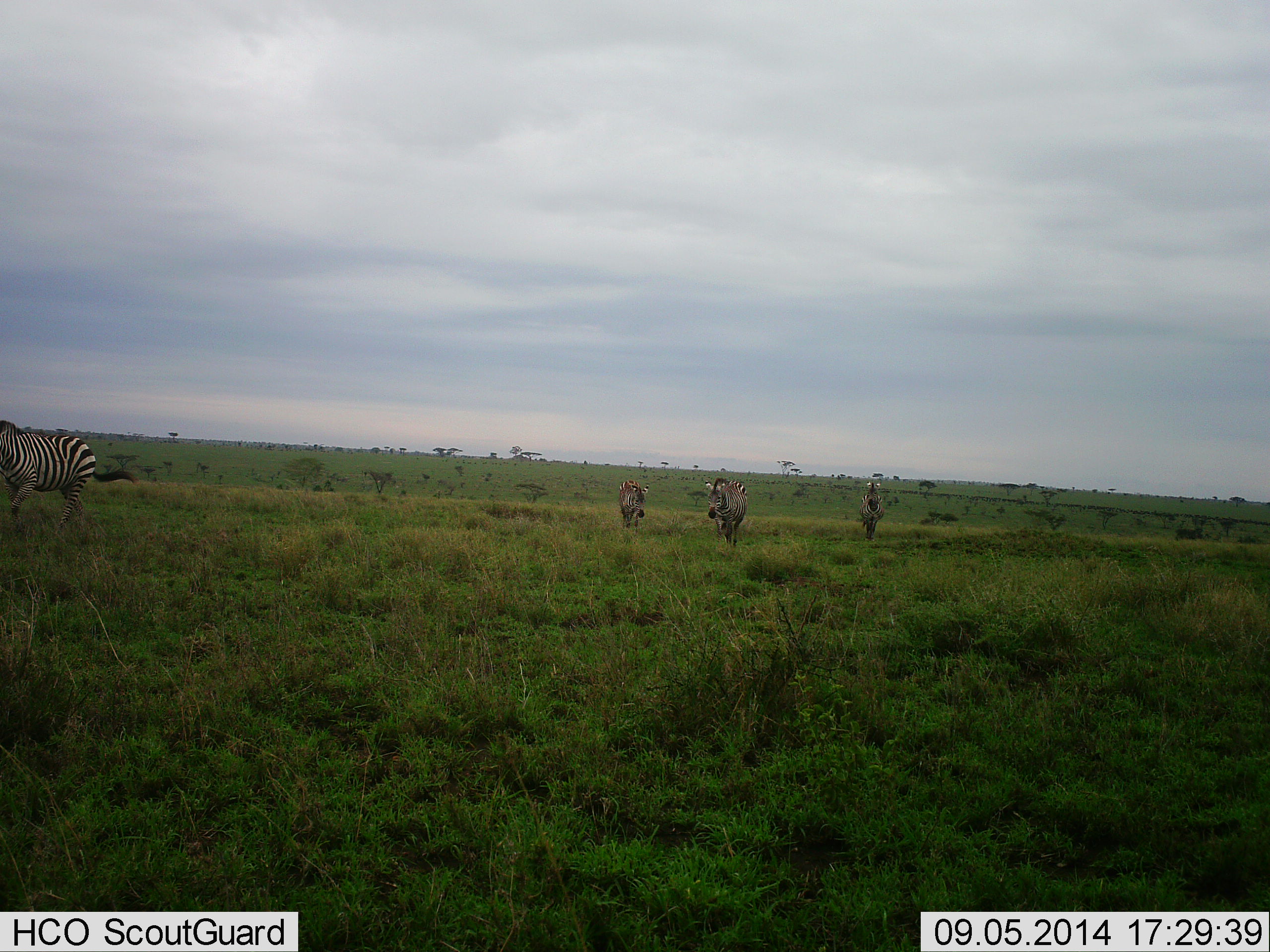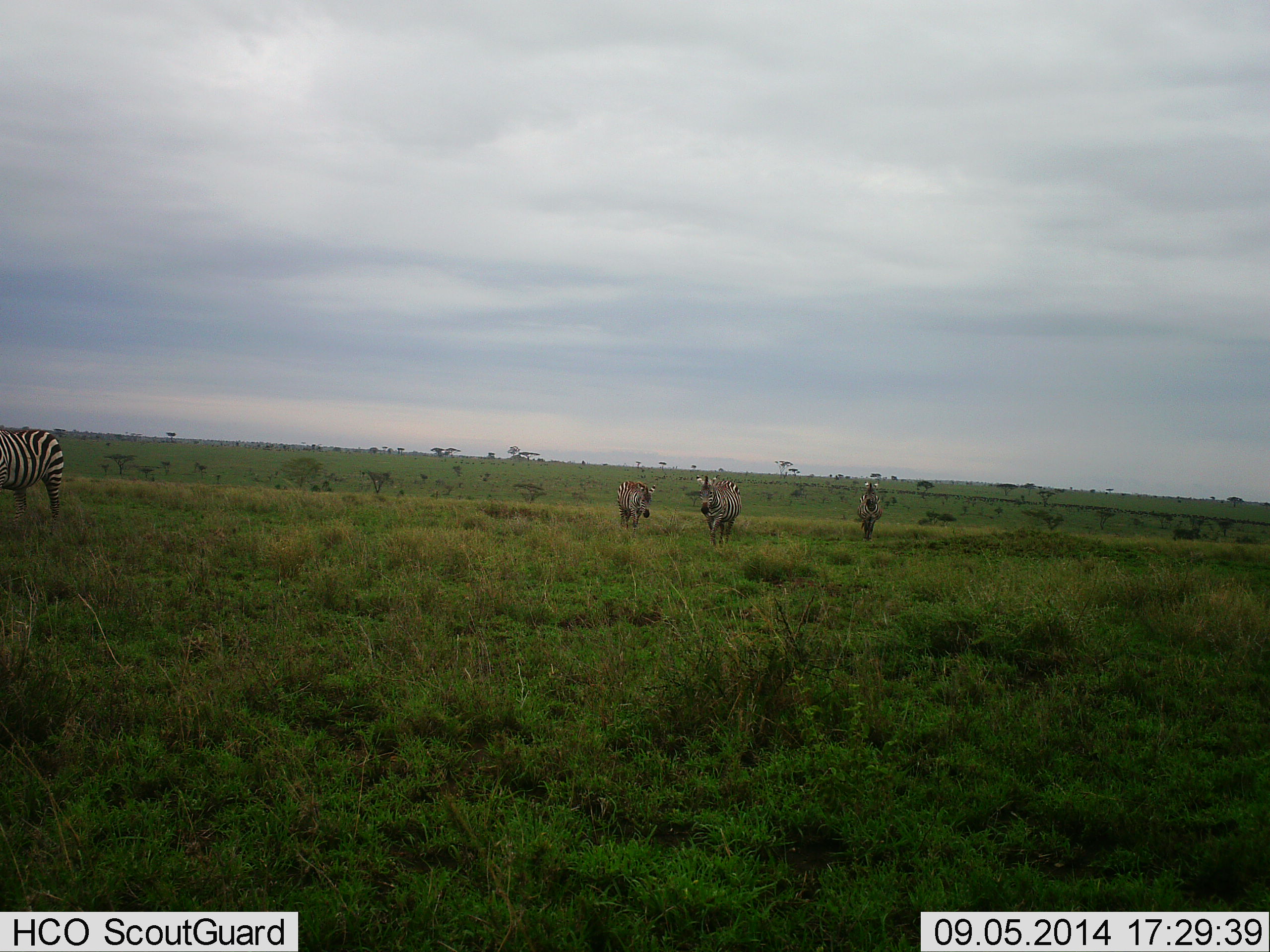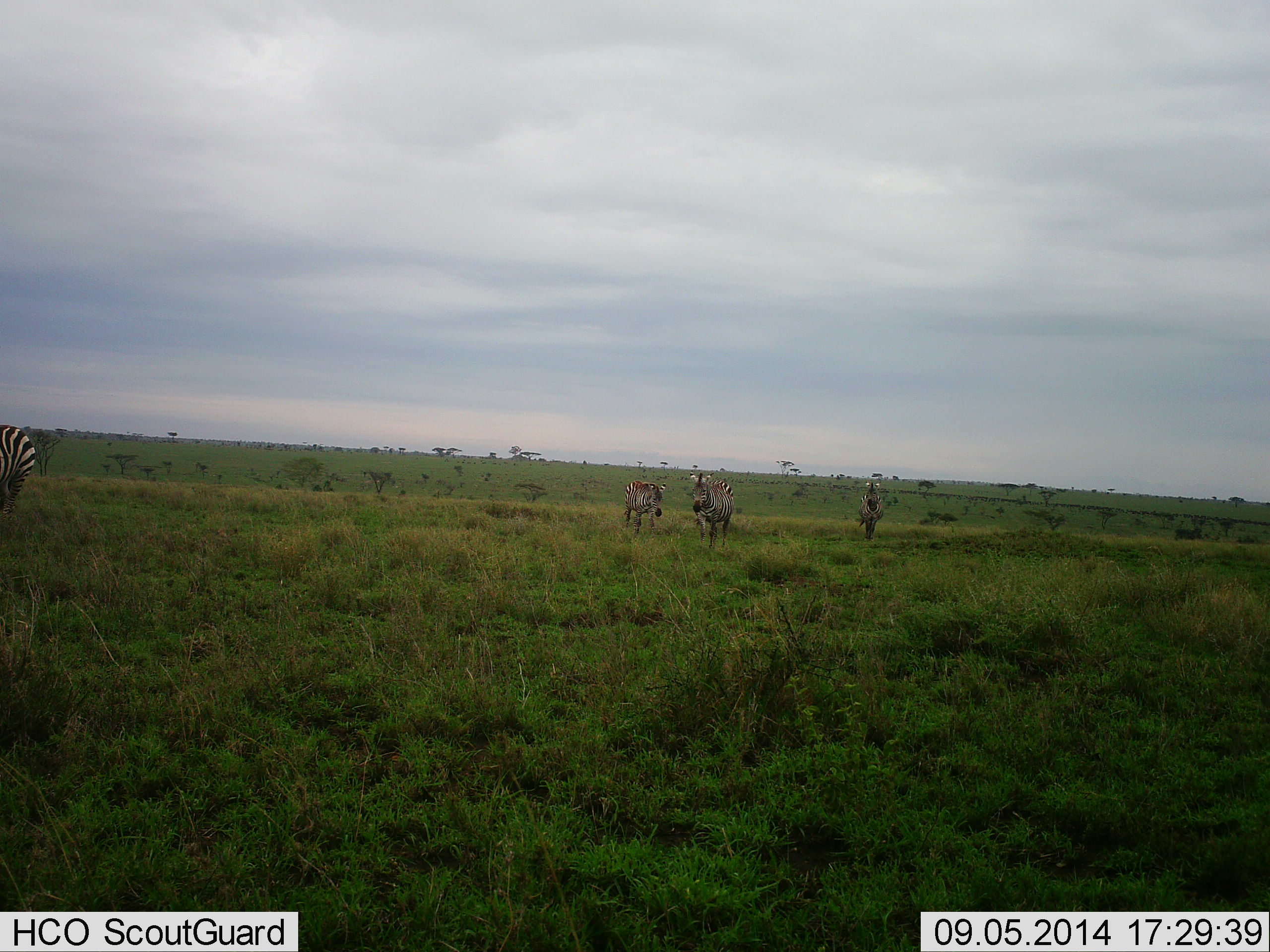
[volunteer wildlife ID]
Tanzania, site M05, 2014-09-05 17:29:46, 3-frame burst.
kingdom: Animalia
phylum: Chordata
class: Mammalia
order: Perissodactyla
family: Equidae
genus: Equus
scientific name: Equus quagga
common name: plains zebra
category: zebra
Zebra (plains zebra) (Equus quagga), count 4. Behavior (volunteer vote fractions): standing 55%, resting 0%, moving 82%, interacting 0%. Young present (vote fraction): 0%. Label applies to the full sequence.